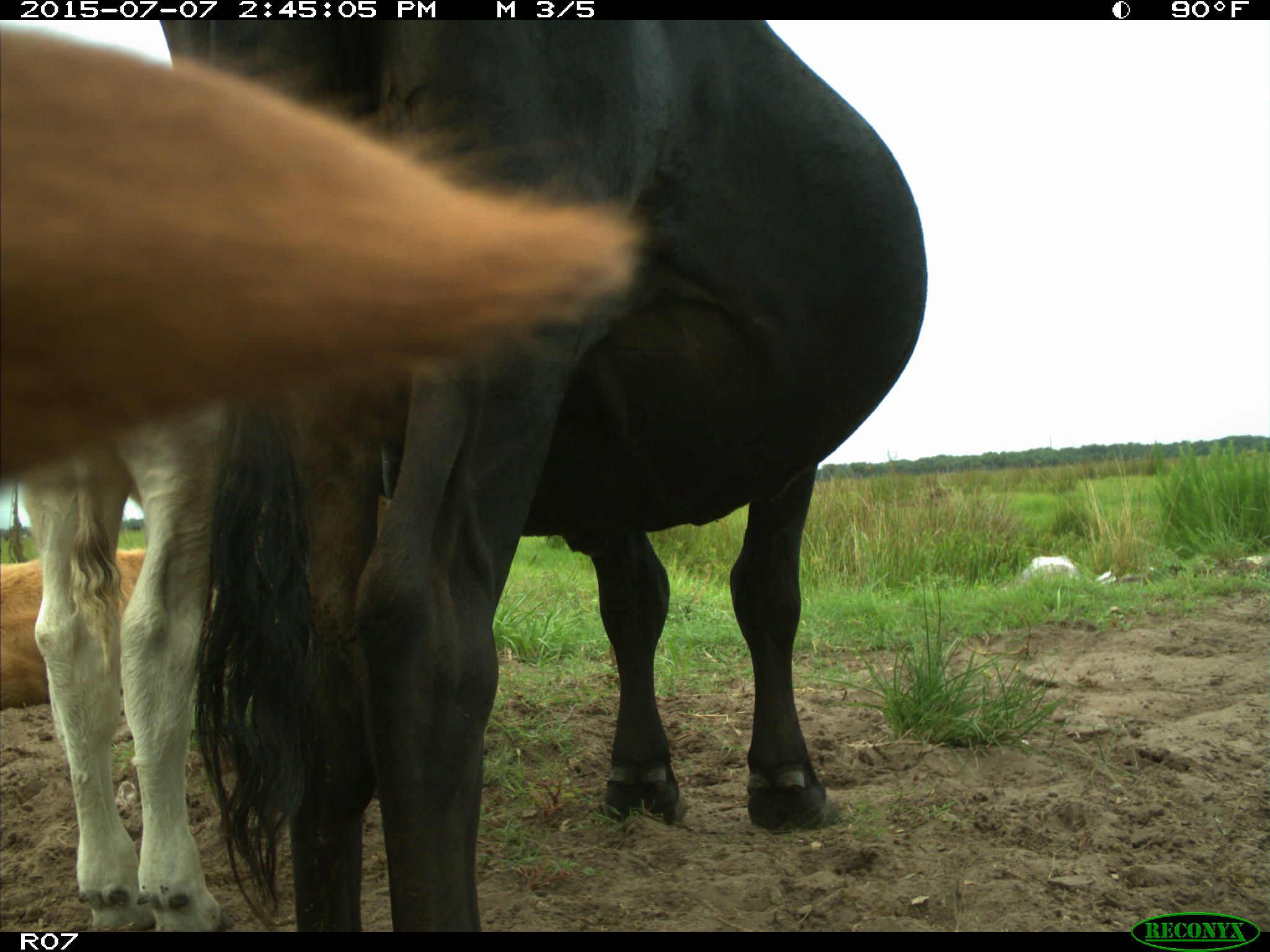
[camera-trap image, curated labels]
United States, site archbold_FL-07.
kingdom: Animalia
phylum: Chordata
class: Mammalia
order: Artiodactyla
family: Bovidae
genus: Bos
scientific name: Bos taurus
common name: domestic cow